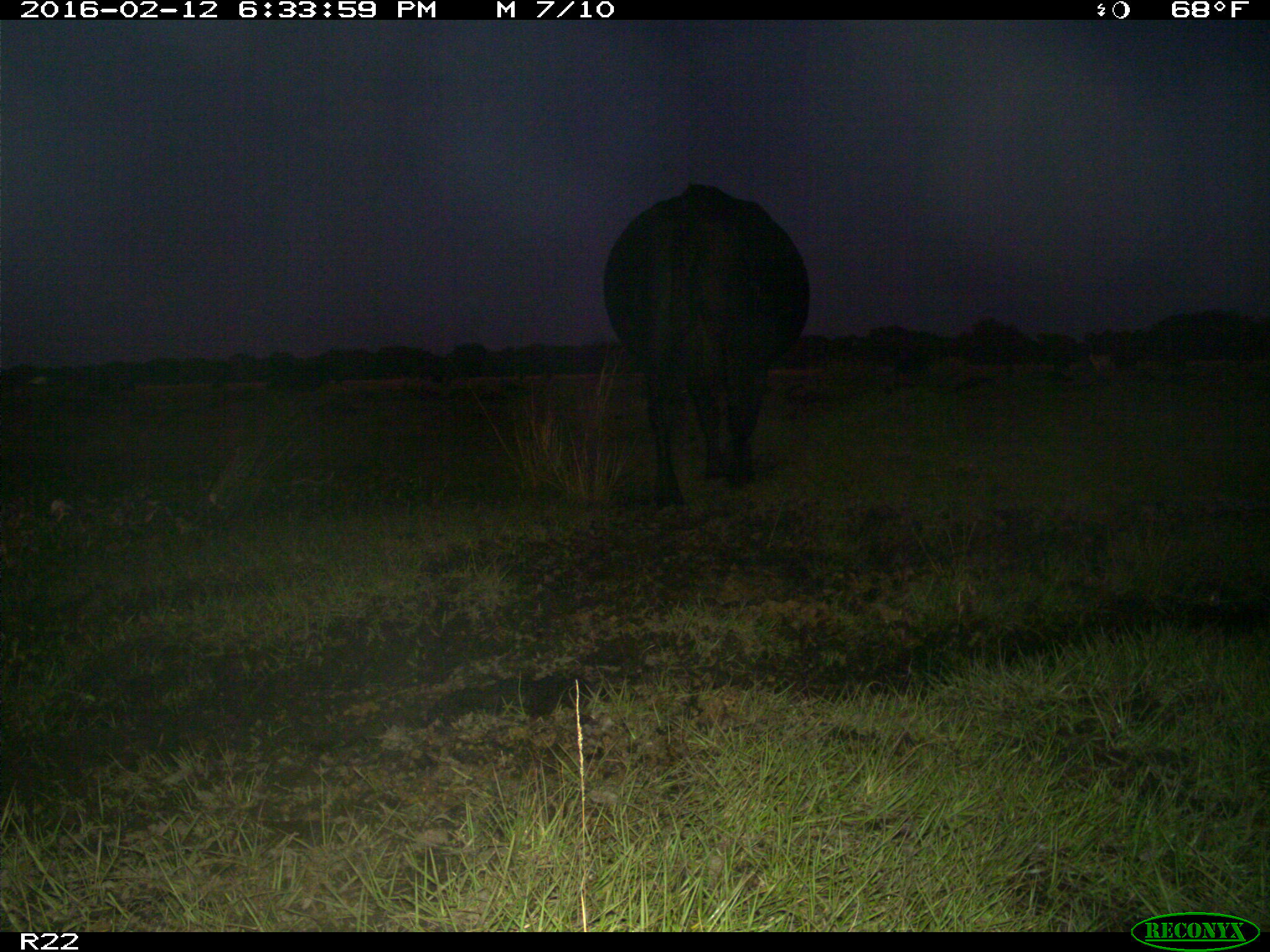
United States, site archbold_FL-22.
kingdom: Animalia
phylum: Chordata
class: Mammalia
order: Artiodactyla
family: Bovidae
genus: Bos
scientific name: Bos taurus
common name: domestic cow